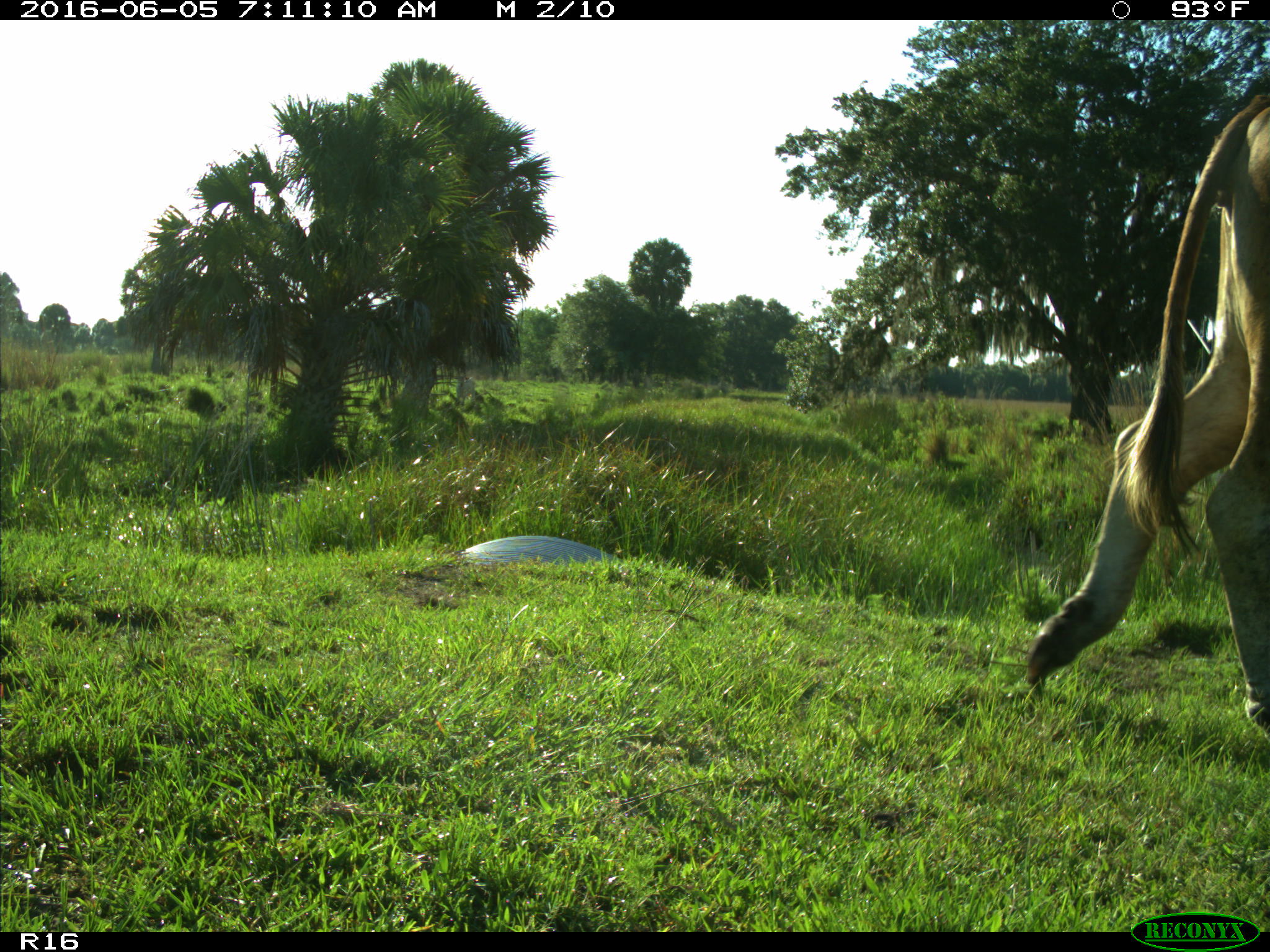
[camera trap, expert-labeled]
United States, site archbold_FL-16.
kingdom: Animalia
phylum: Chordata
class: Mammalia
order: Artiodactyla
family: Bovidae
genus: Bos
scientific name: Bos taurus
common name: domestic cow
Bos taurus (domestic cow).